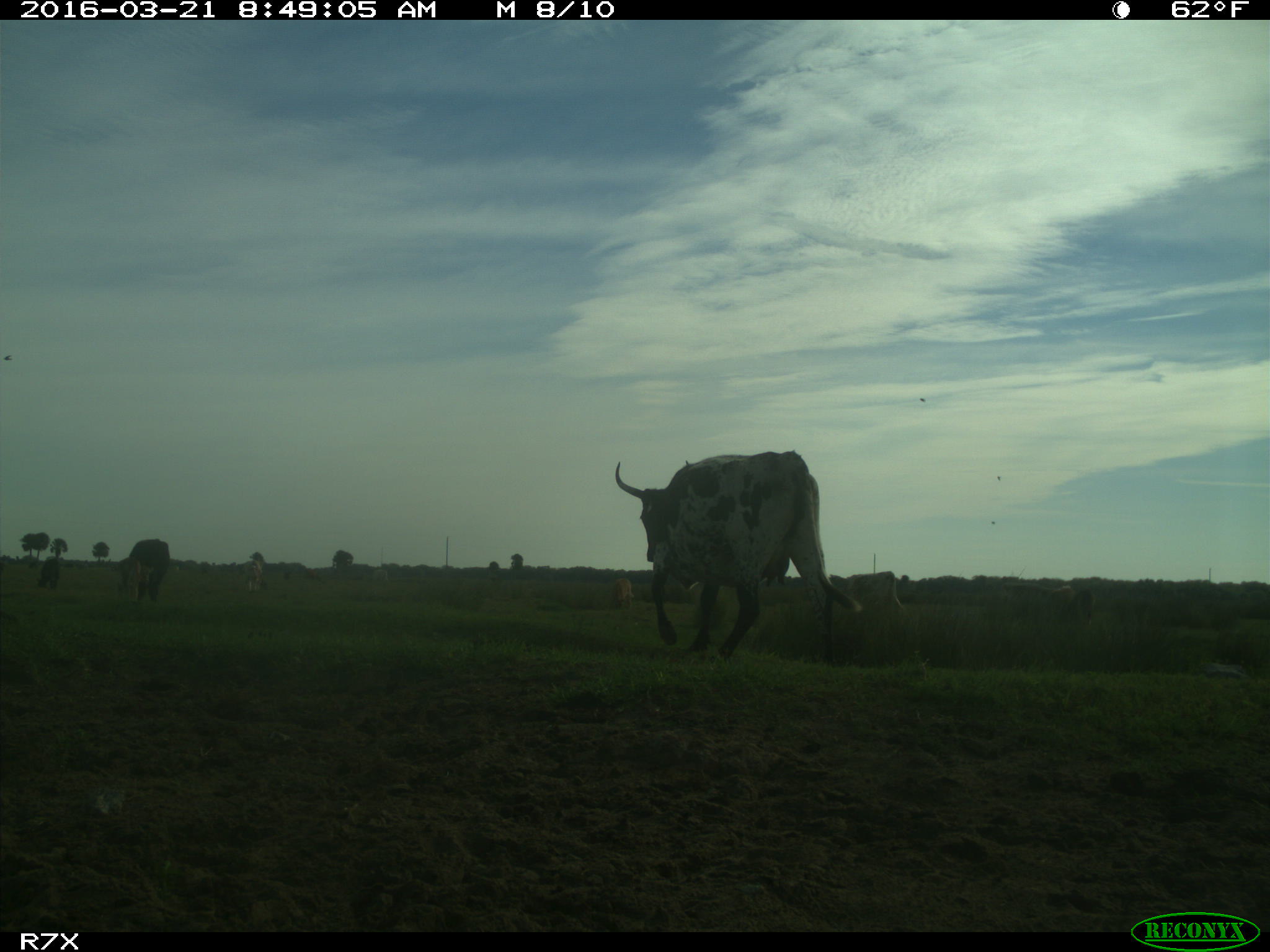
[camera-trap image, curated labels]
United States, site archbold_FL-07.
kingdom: Animalia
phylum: Chordata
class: Mammalia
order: Artiodactyla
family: Bovidae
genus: Bos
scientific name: Bos taurus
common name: domestic cow